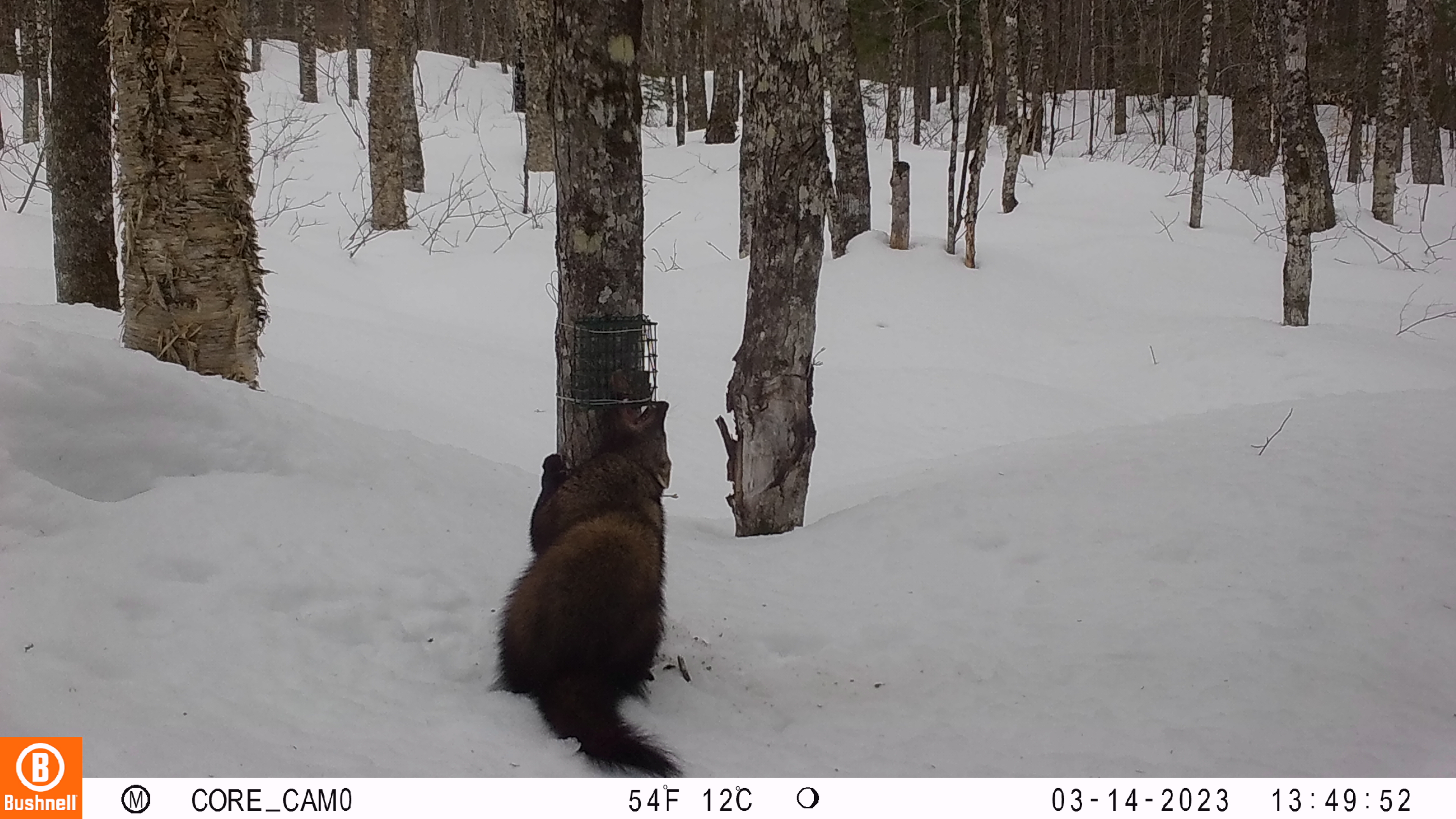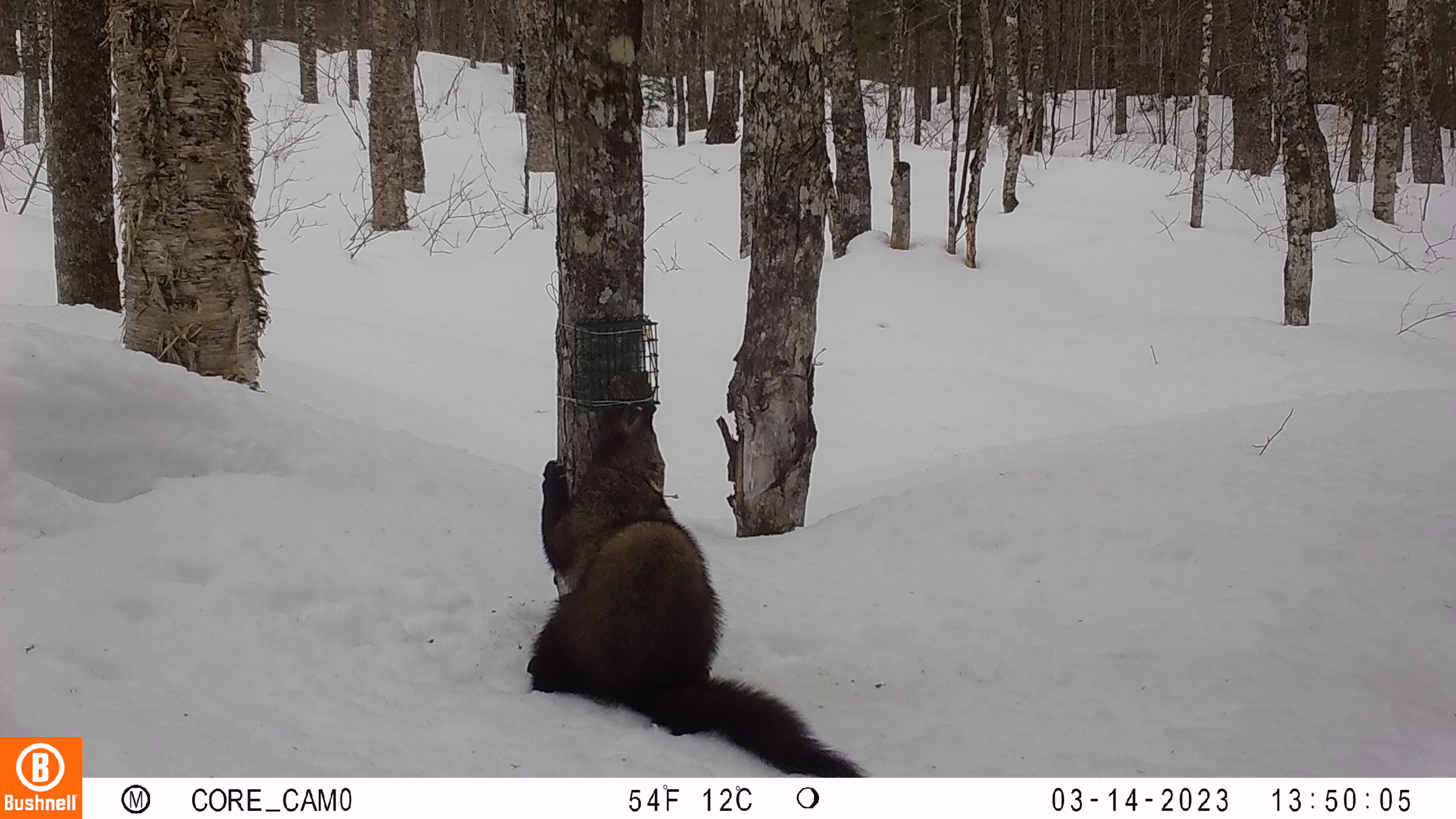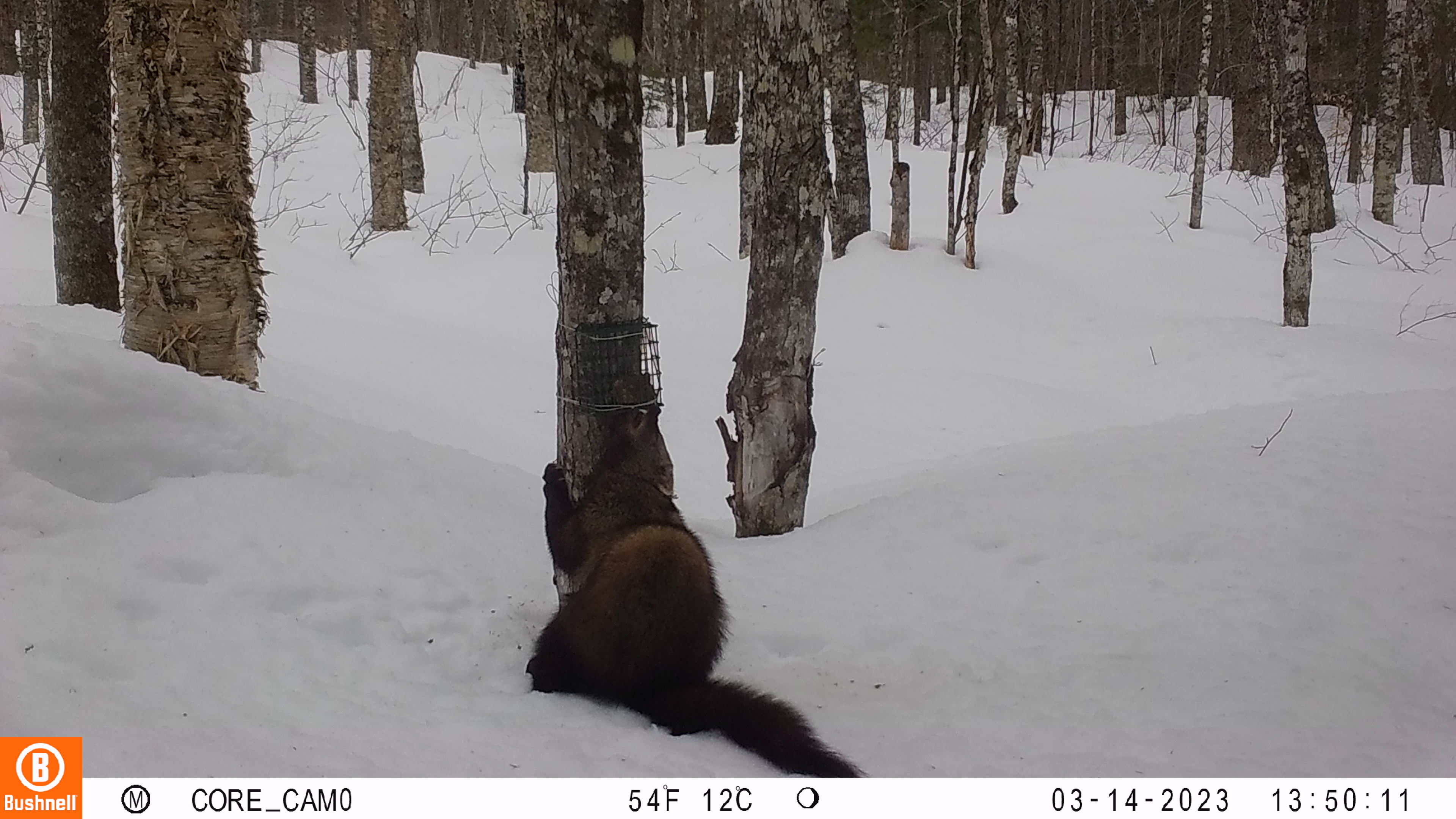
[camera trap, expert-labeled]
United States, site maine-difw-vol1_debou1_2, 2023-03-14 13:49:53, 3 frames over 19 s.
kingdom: Animalia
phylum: Chordata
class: Mammalia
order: Carnivora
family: Mustelidae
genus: Pekania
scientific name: Pekania pennanti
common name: fisher